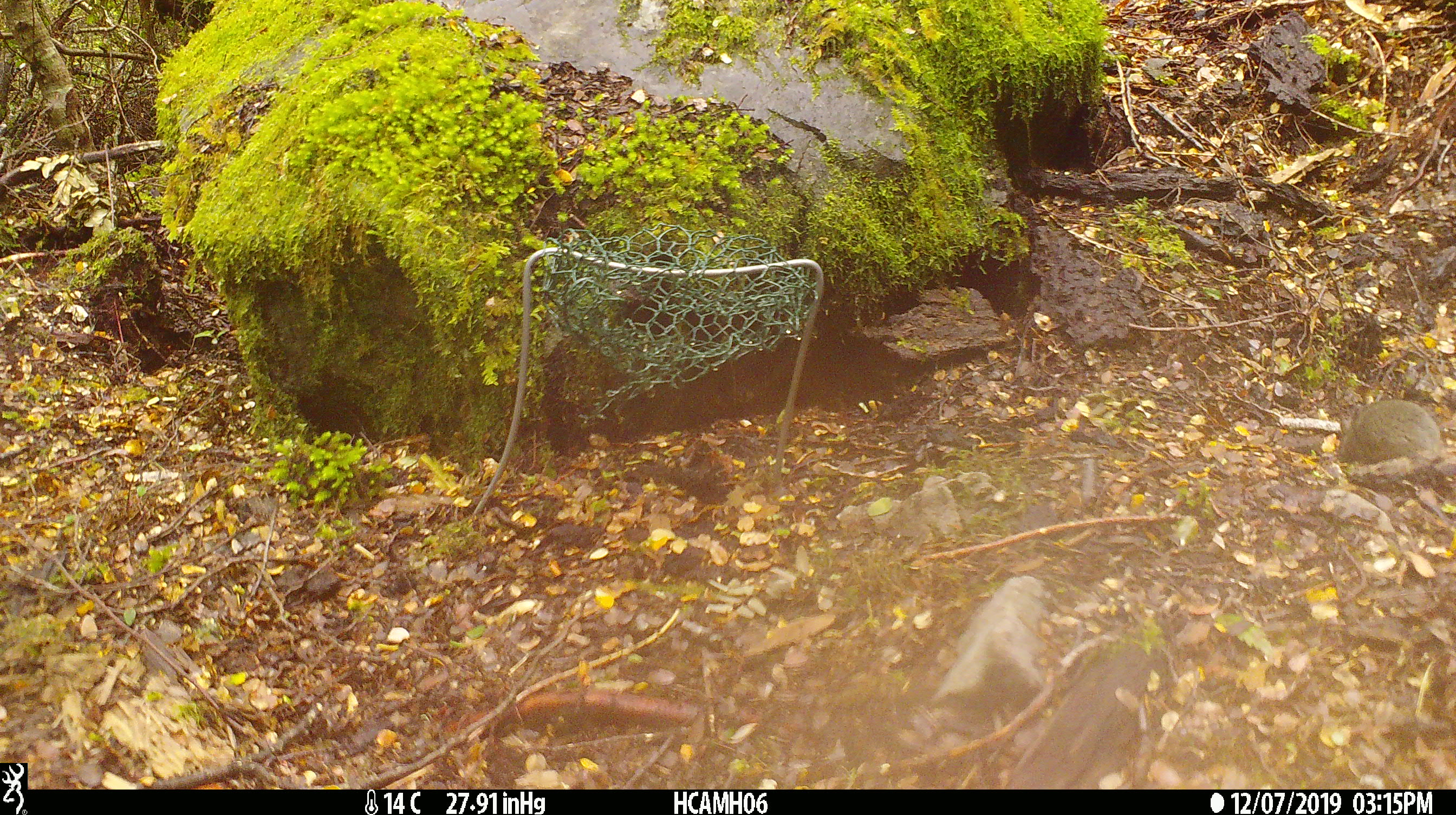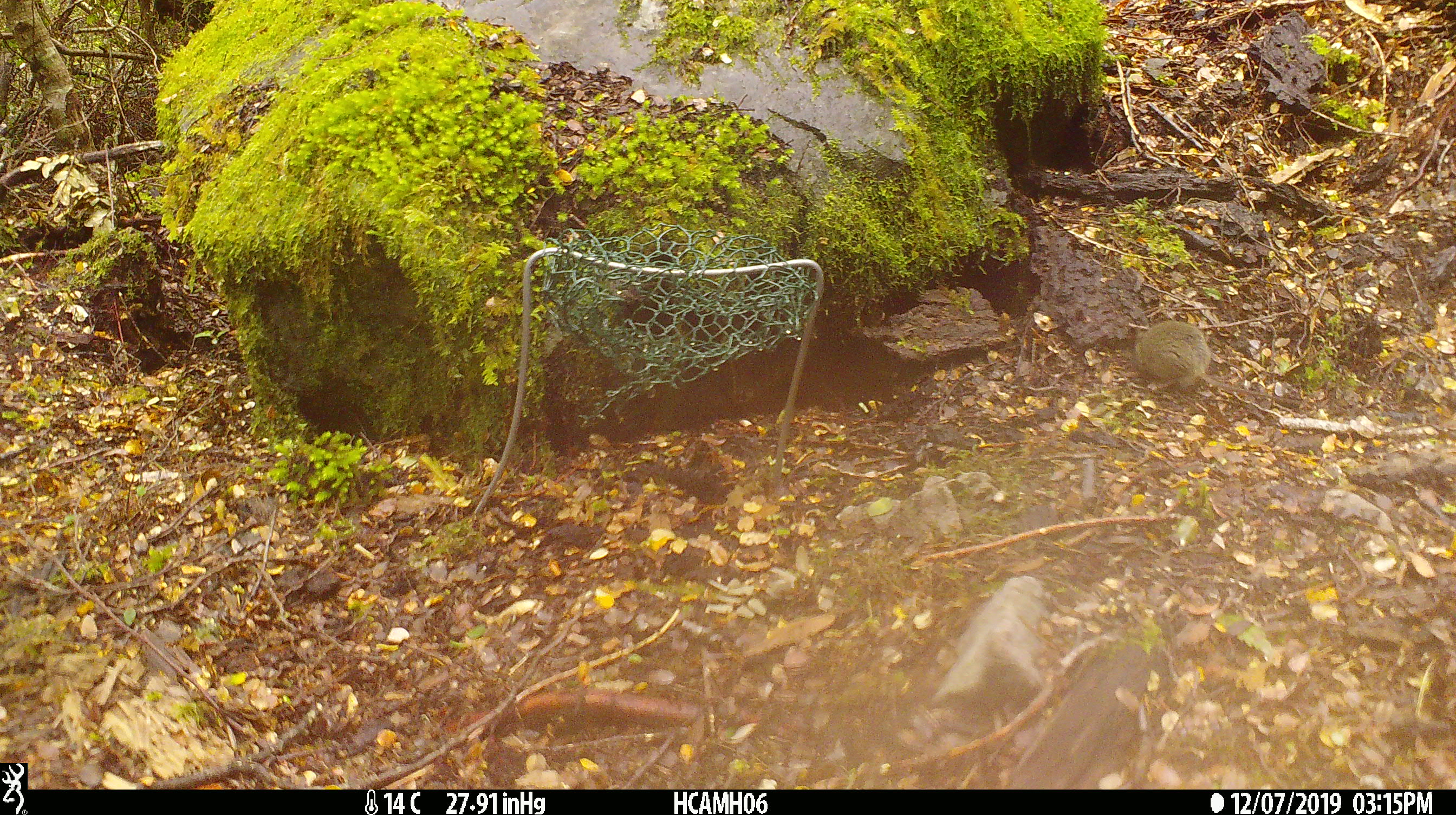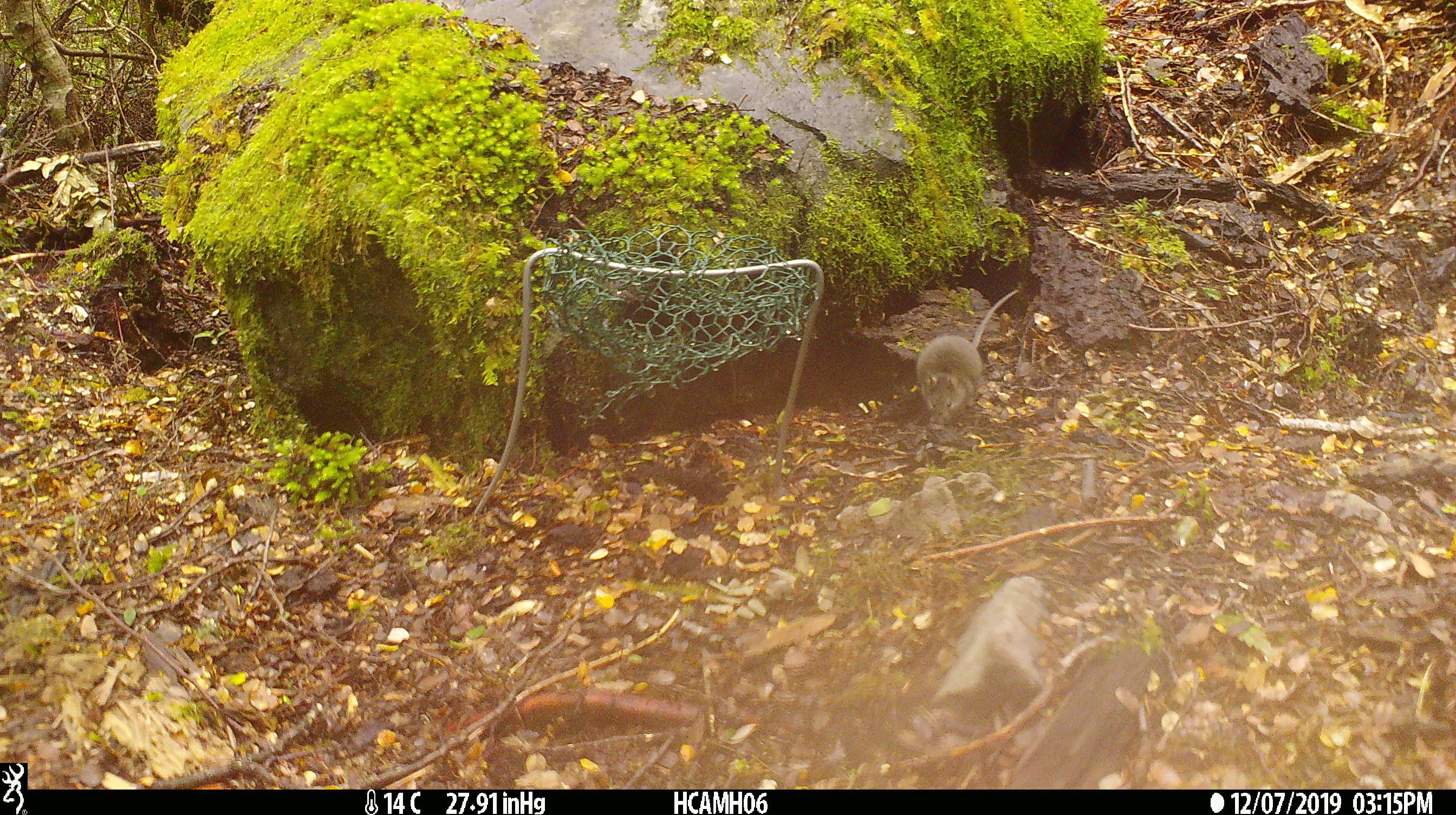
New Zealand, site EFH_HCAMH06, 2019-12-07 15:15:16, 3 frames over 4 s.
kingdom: Animalia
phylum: Chordata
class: Mammalia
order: Rodentia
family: Muridae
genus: Mus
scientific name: Mus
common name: mouse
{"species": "mouse (Mus)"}